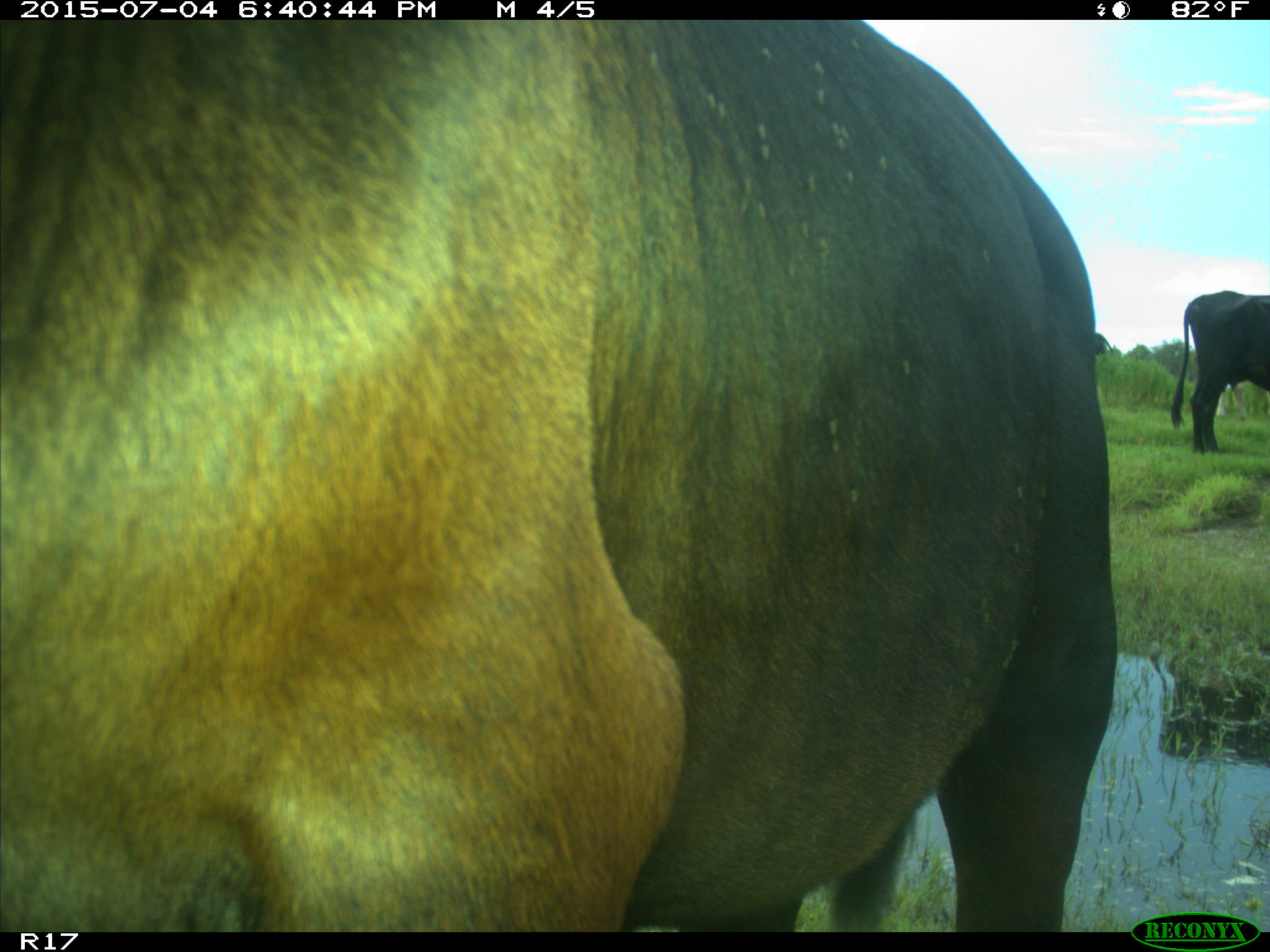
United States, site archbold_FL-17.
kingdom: Animalia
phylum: Chordata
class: Mammalia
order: Artiodactyla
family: Bovidae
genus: Bos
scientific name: Bos taurus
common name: domestic cow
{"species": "Bos taurus (domestic cow)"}